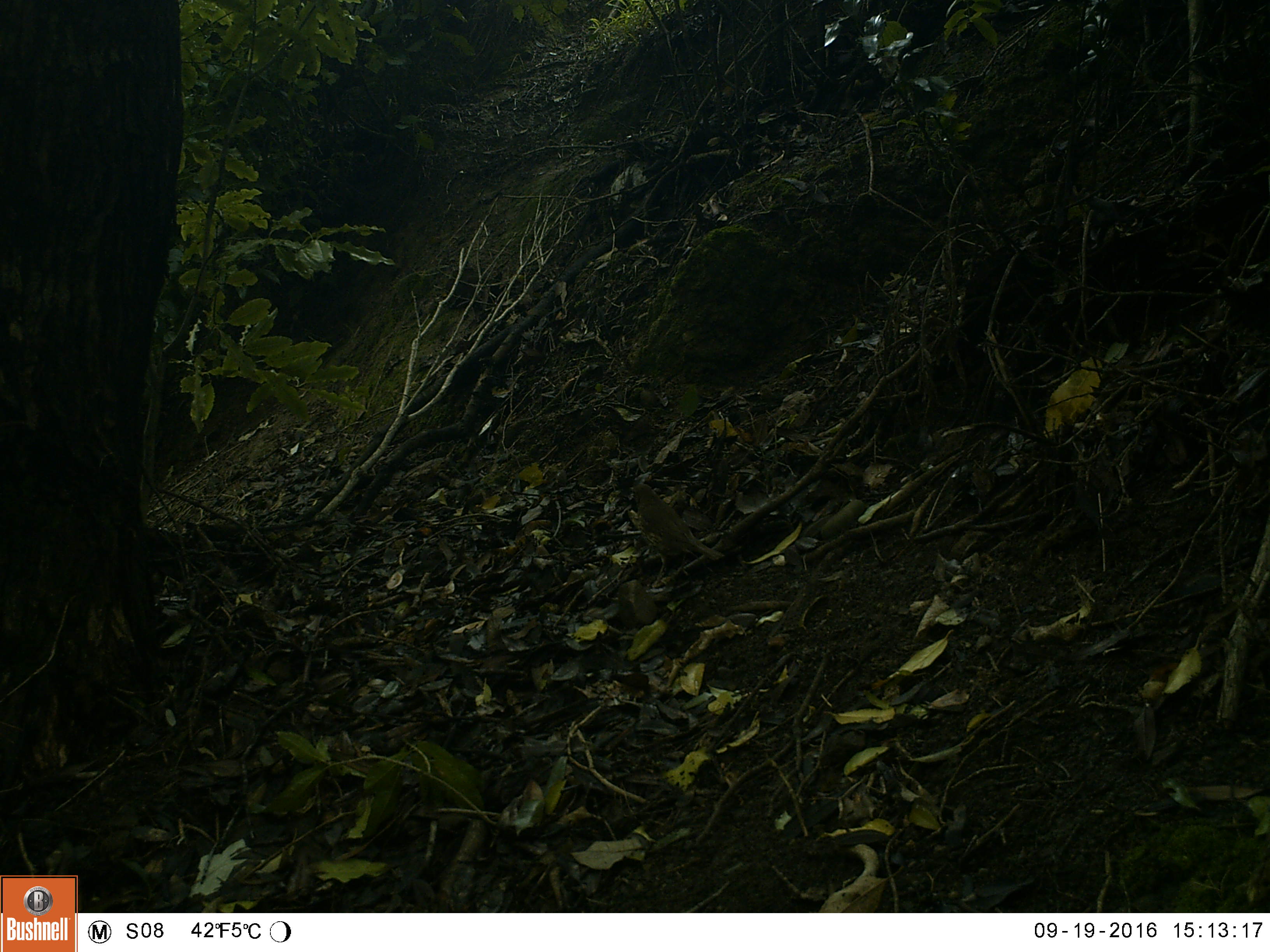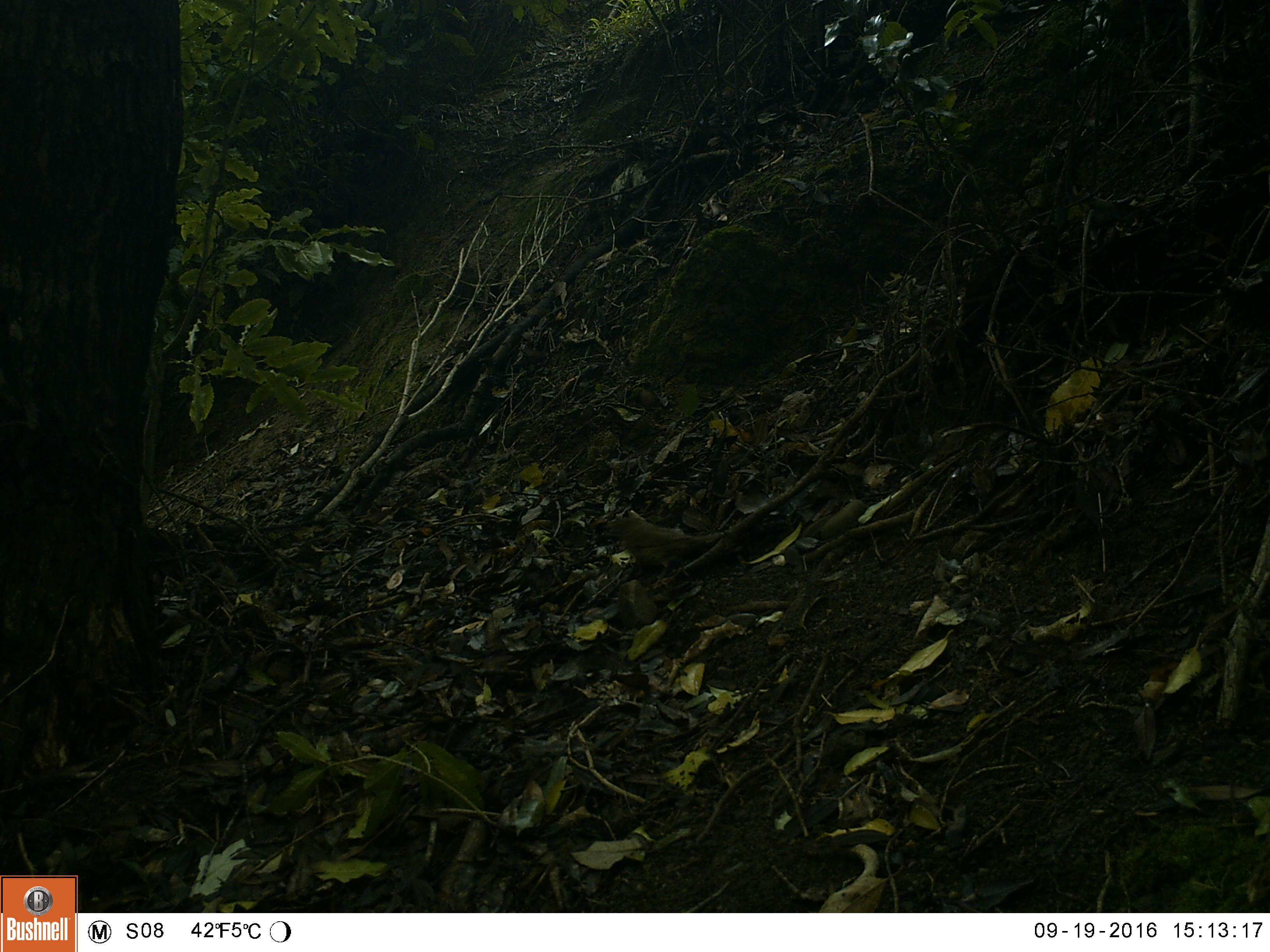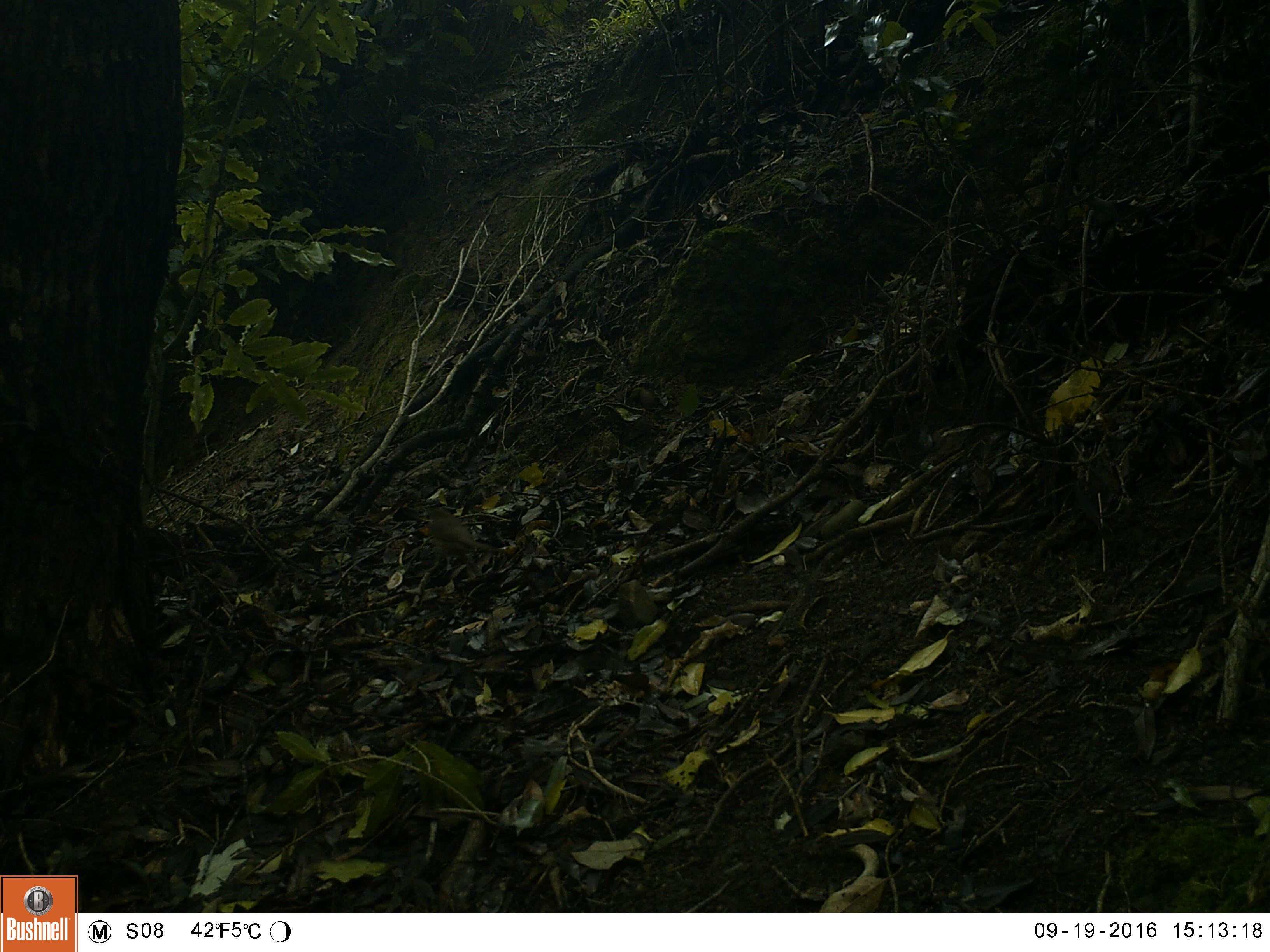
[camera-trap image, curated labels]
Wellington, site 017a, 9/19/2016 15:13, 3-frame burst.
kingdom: Animalia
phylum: Chordata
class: Aves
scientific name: Aves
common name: bird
Bird (Aves).